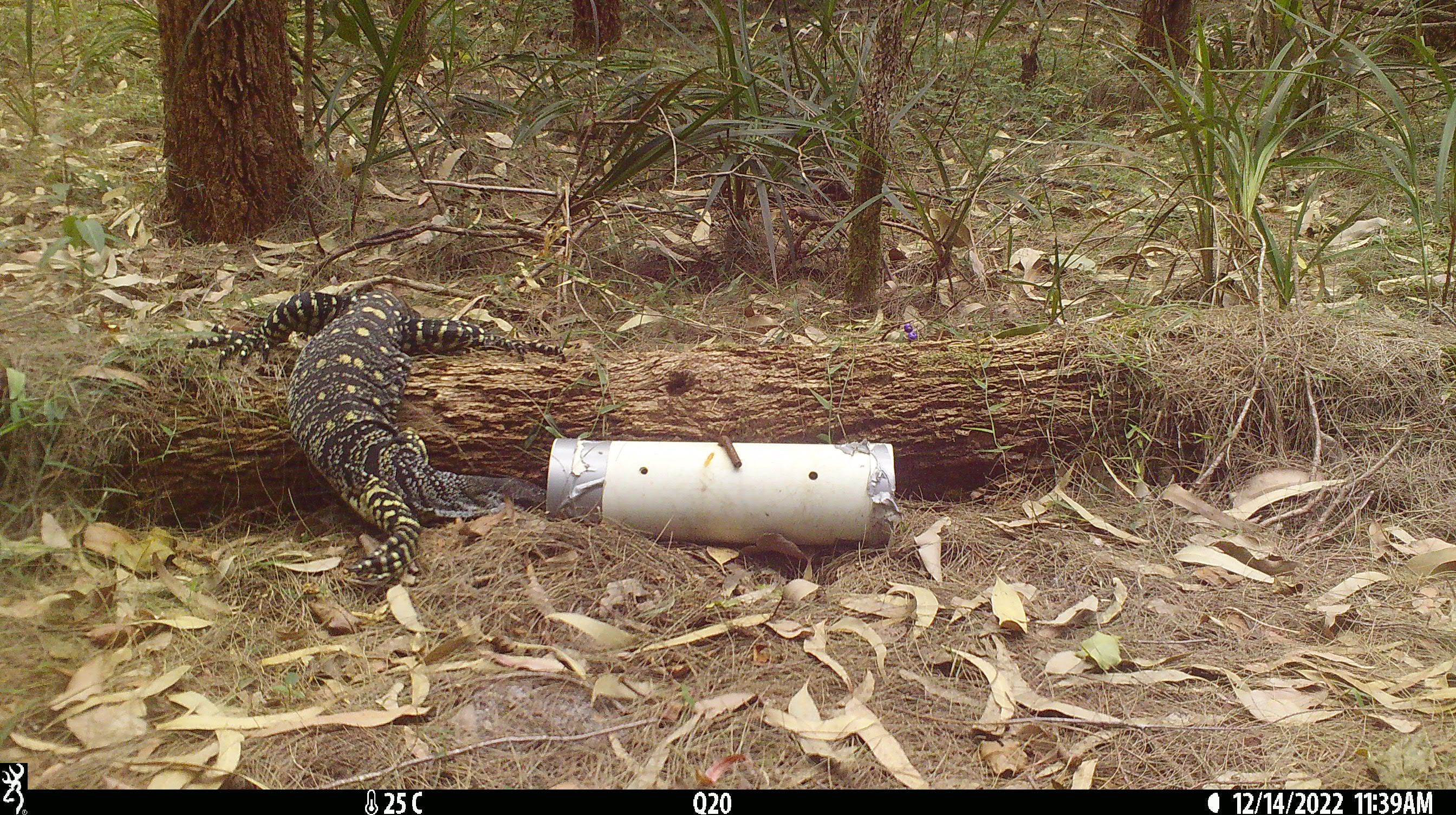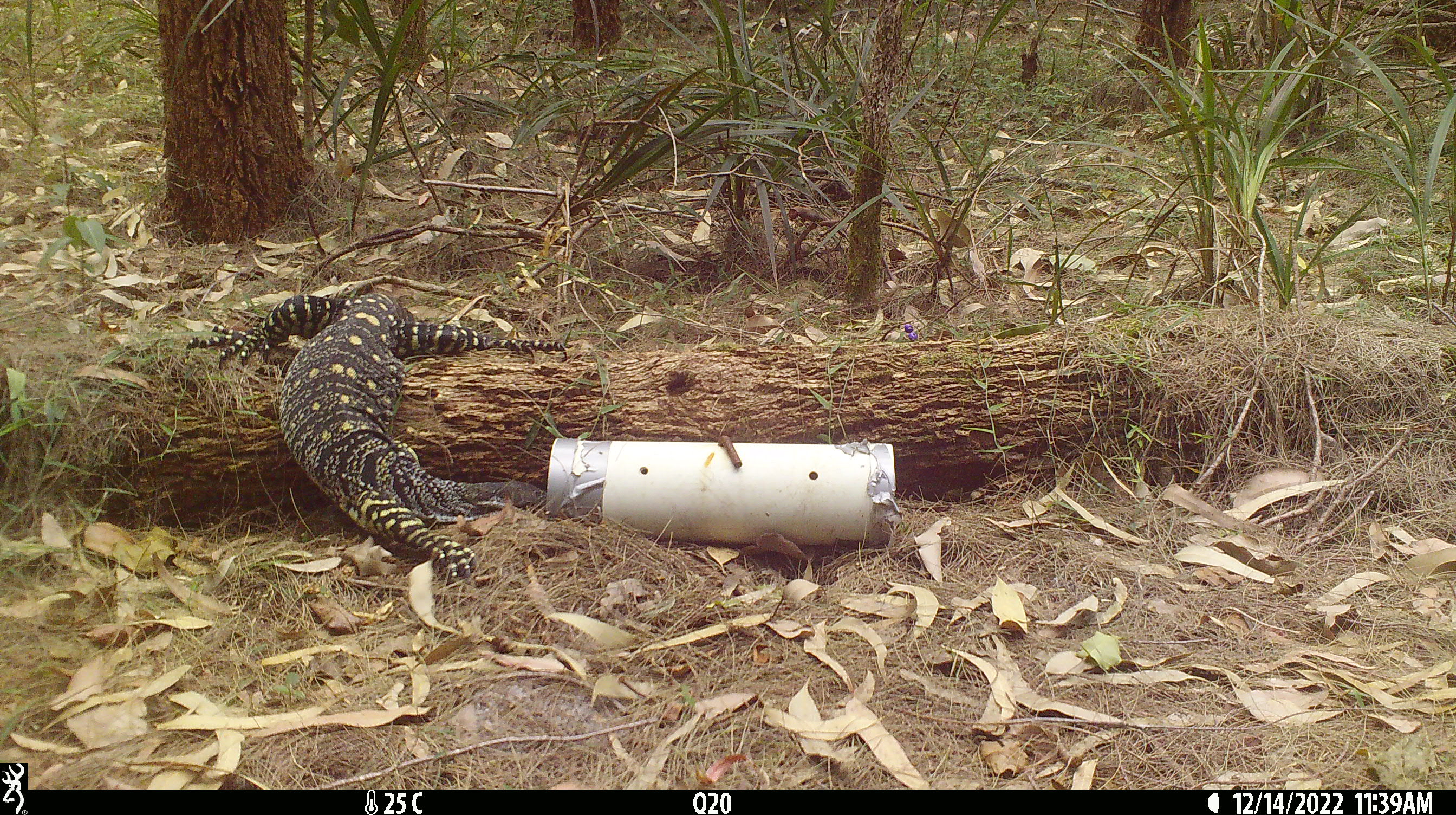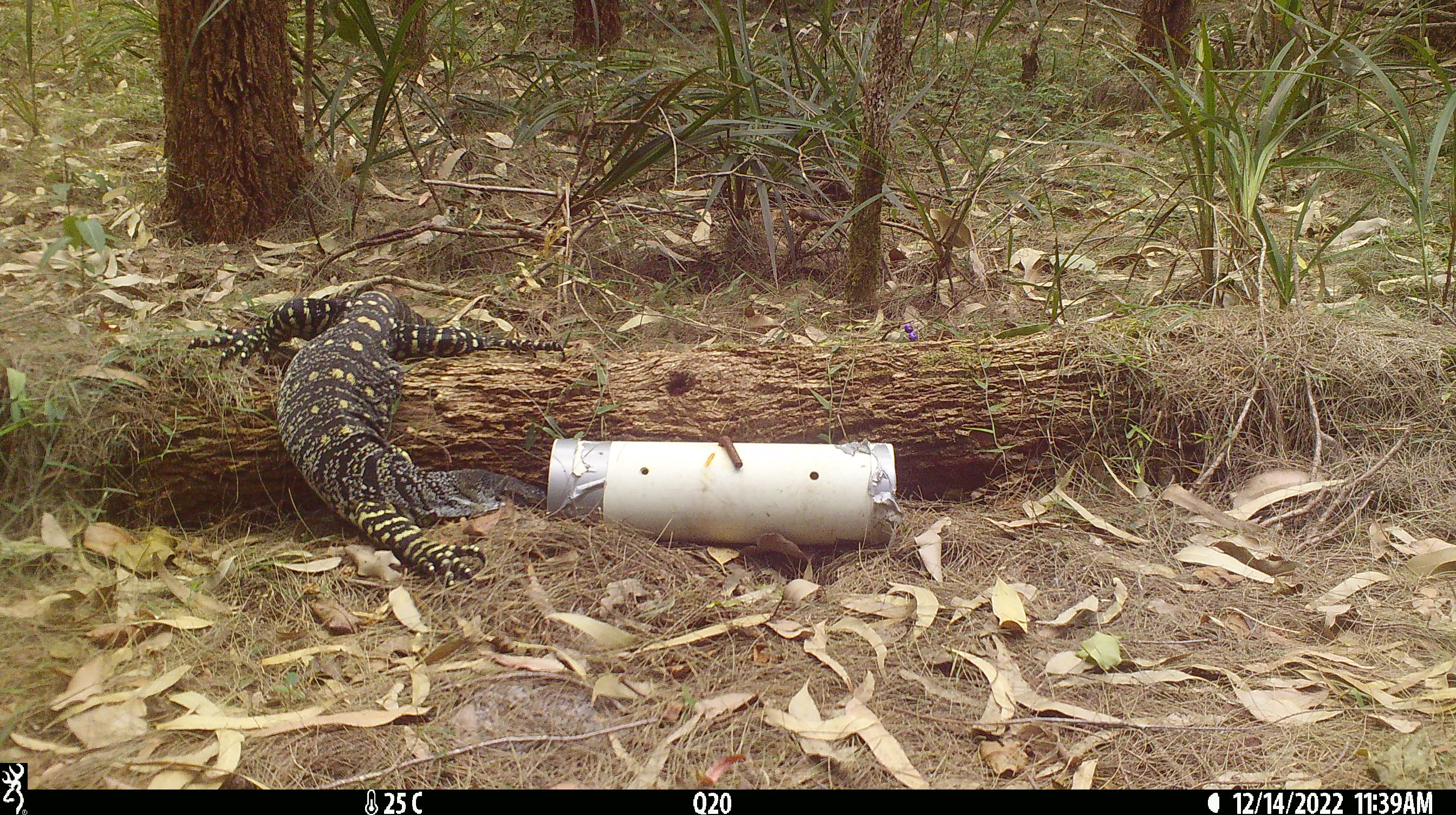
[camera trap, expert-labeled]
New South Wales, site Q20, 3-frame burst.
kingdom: Animalia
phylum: Chordata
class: Reptilia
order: Squamata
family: Varanidae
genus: Varanus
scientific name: Varanus varius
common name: lace monitor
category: goanna